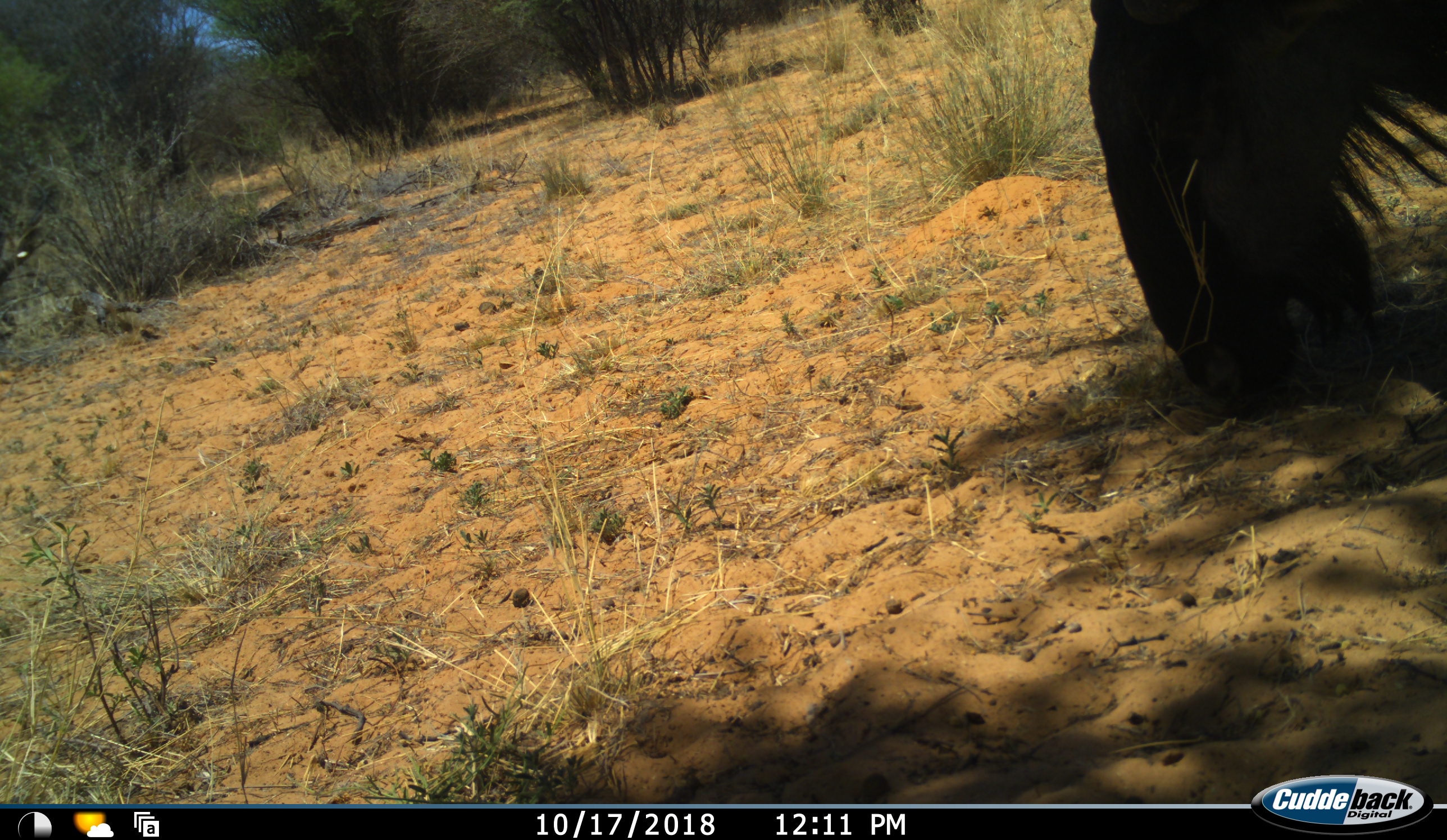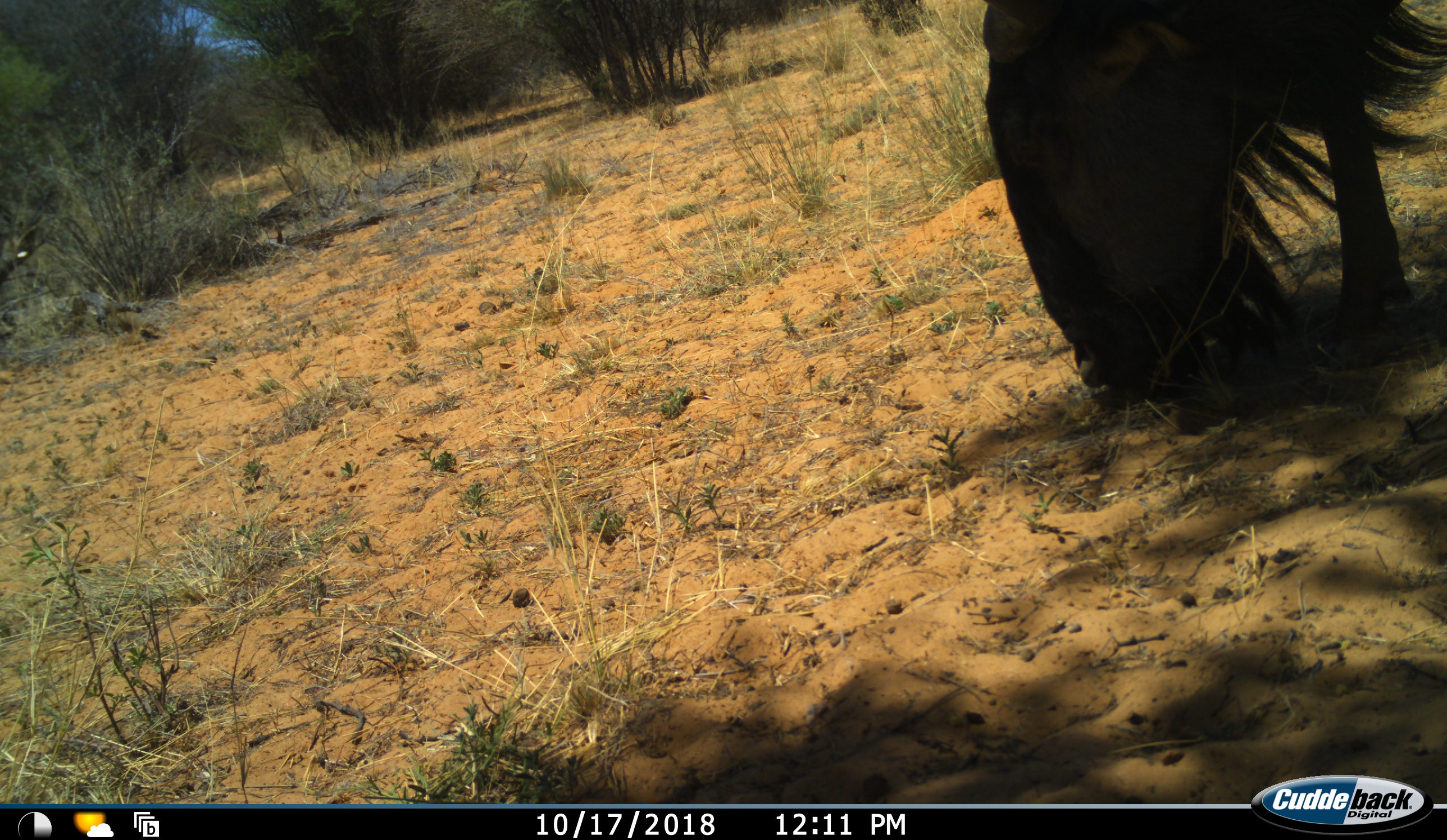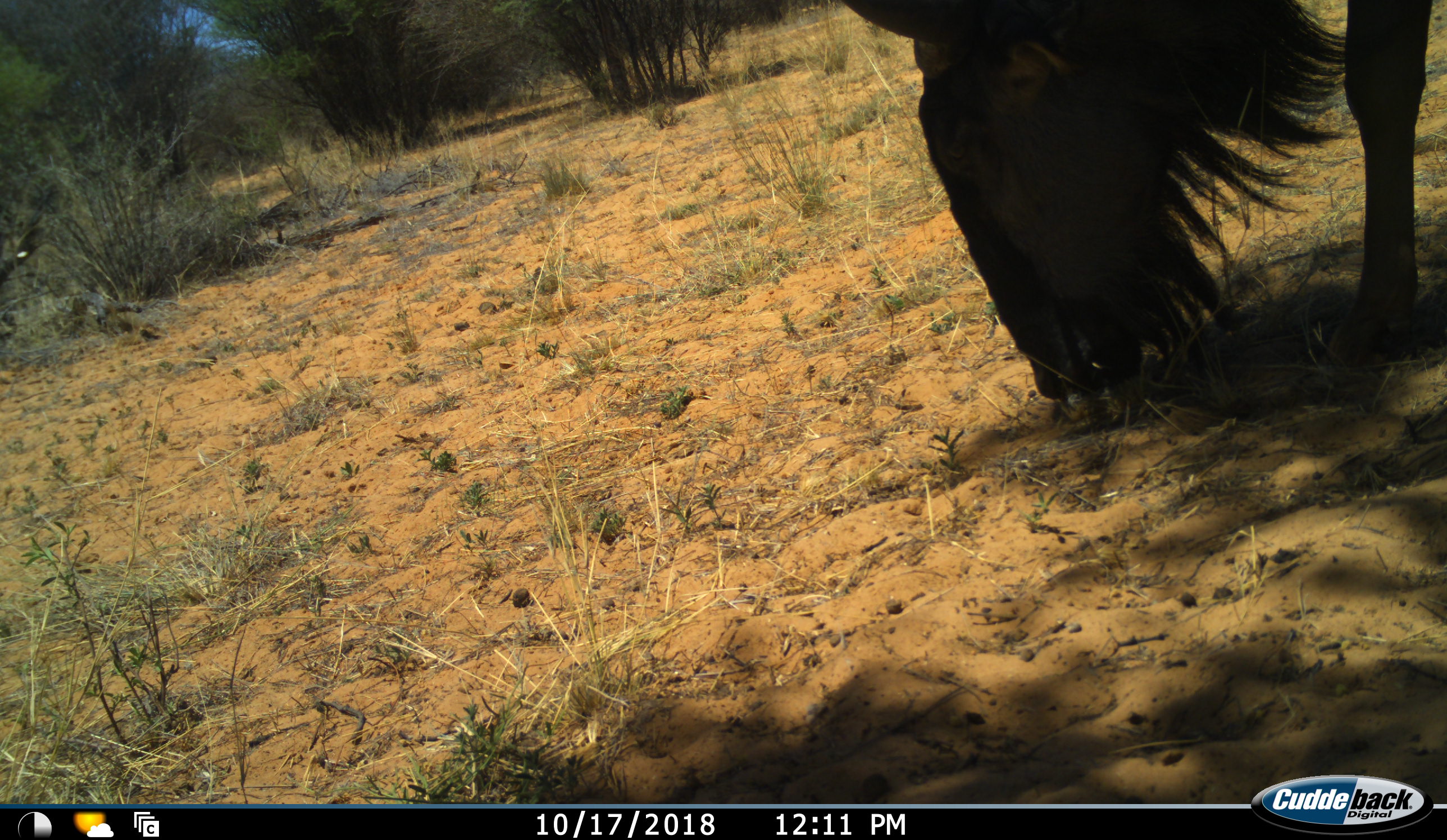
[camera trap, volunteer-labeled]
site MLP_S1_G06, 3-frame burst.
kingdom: Animalia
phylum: Chordata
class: Mammalia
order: Artiodactyla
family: Bovidae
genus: Connochaetes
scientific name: Connochaetes taurinus taurinus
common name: blue wildebeest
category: wildebeestblue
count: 1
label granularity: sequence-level